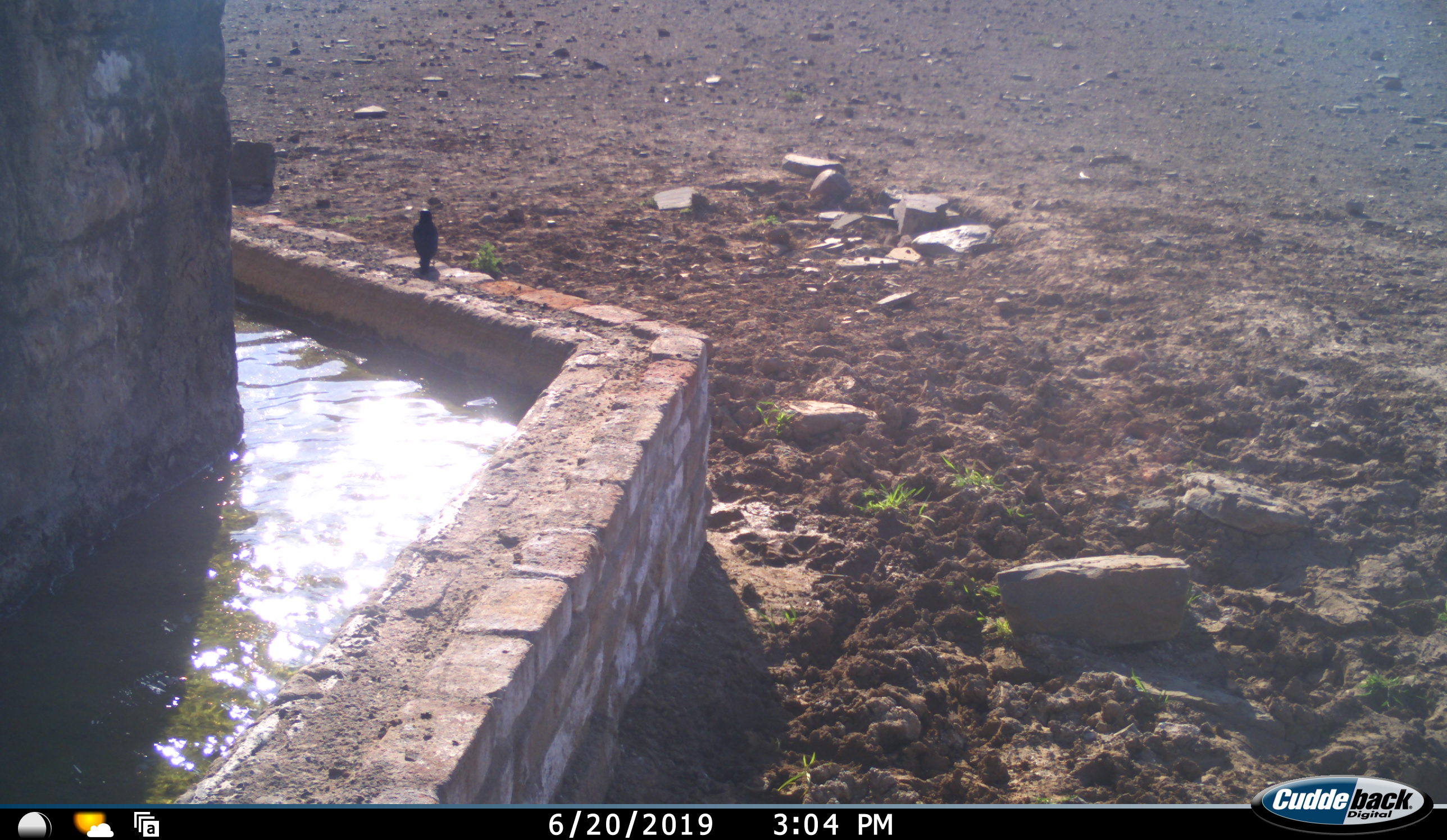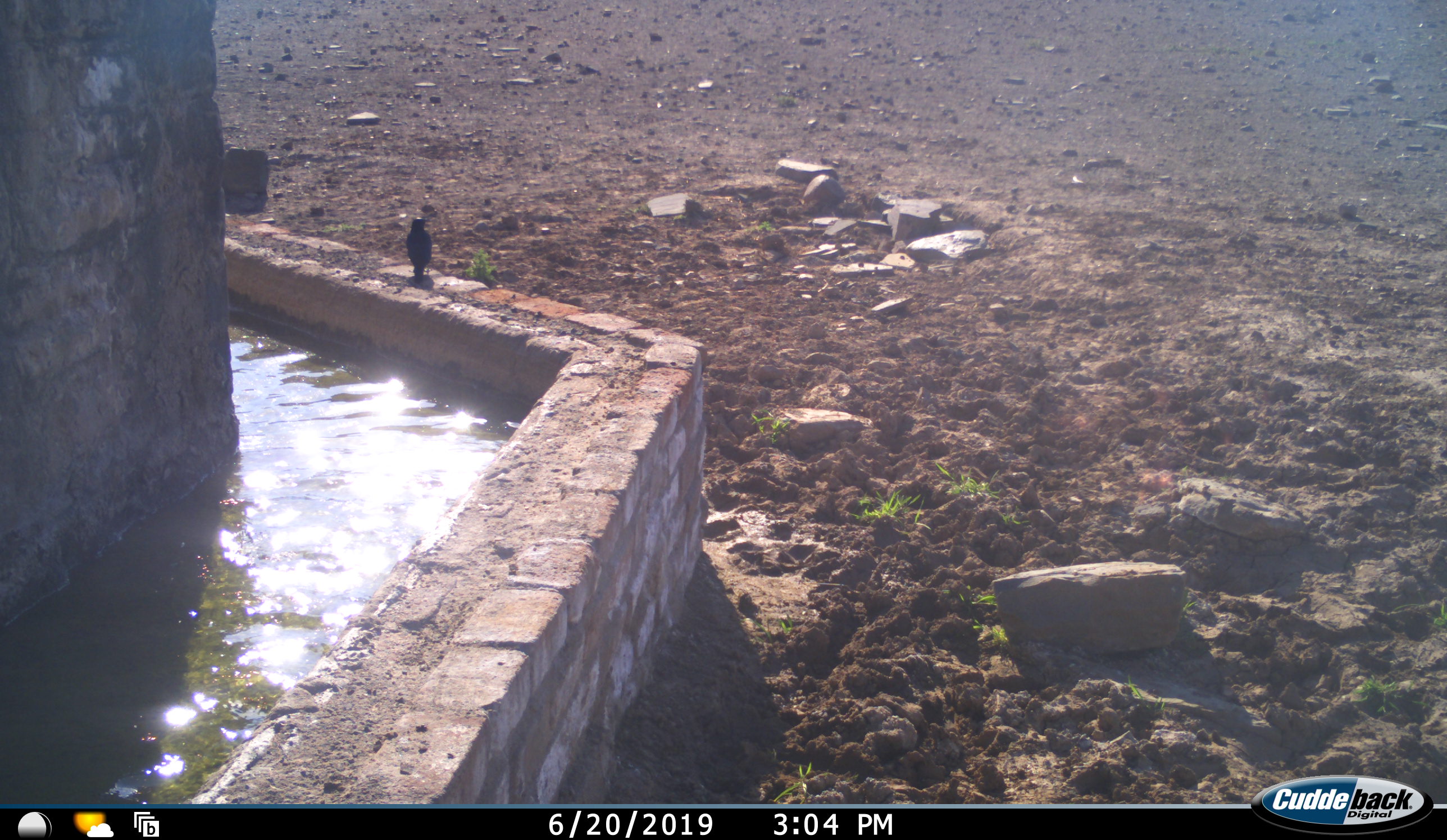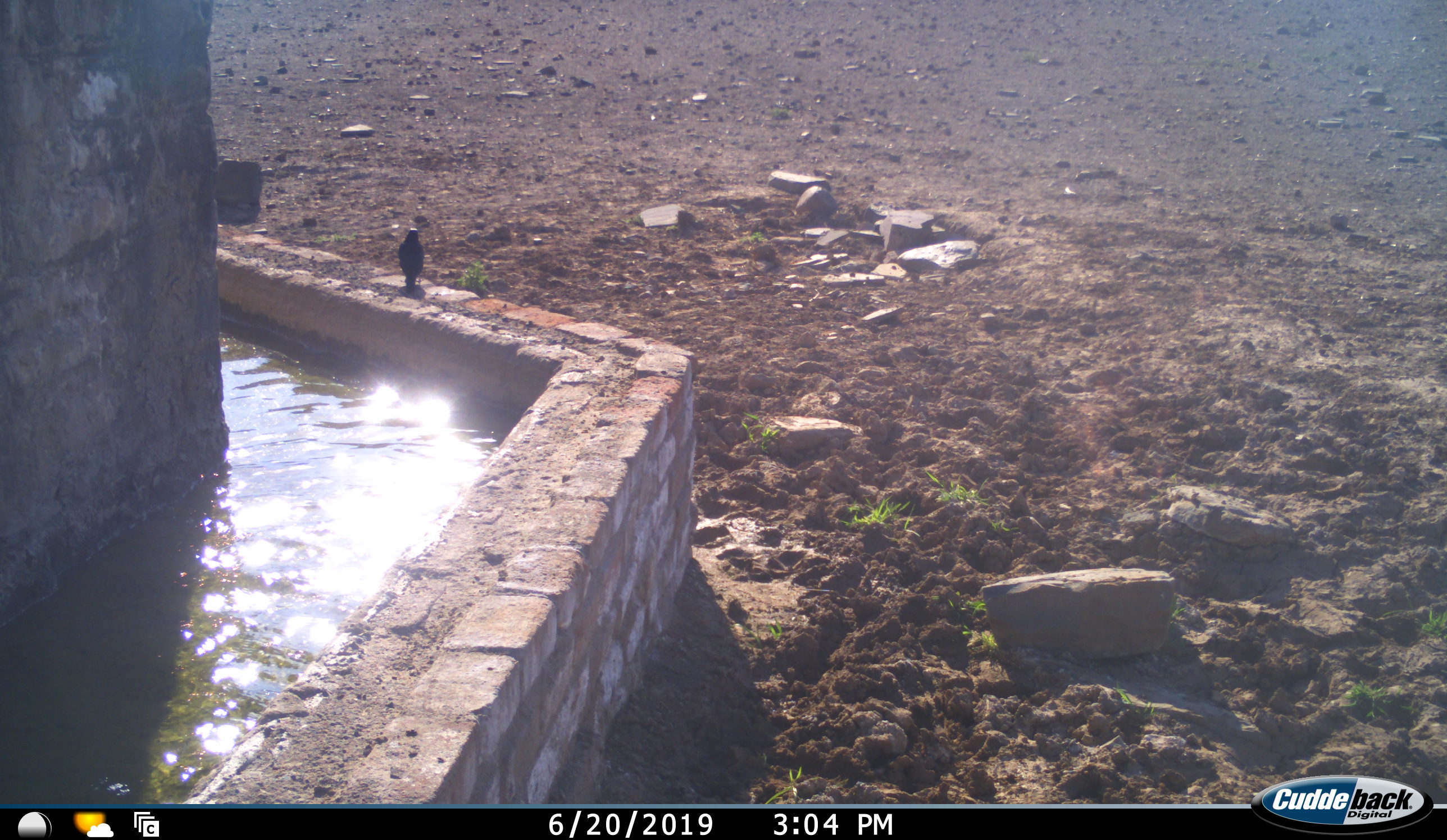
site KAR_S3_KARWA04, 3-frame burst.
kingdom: Animalia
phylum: Chordata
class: Aves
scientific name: Aves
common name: bird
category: birdother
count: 1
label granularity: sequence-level